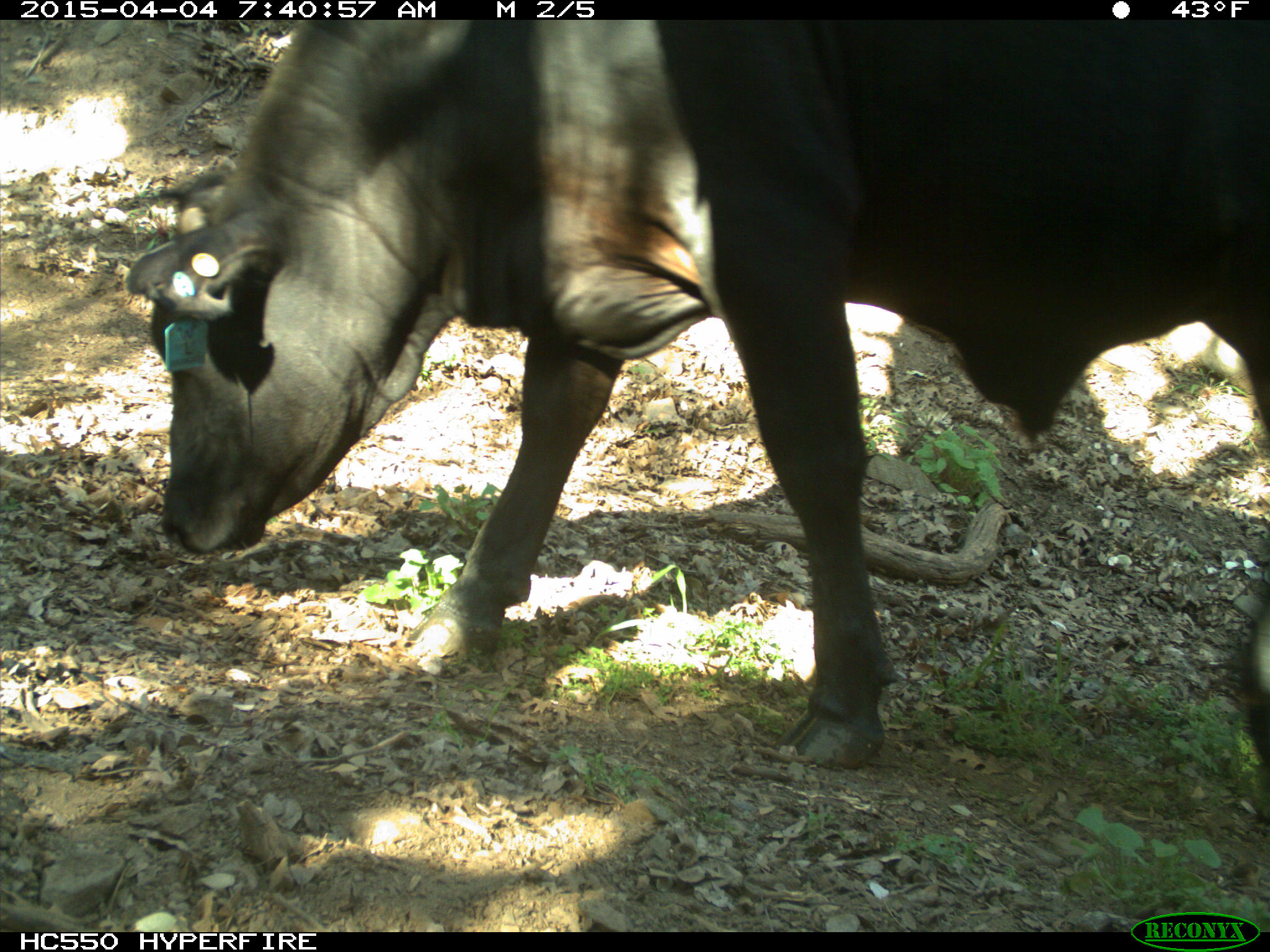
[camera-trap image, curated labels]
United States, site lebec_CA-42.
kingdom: Animalia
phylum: Chordata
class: Mammalia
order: Artiodactyla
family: Bovidae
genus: Bos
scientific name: Bos taurus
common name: domestic cow